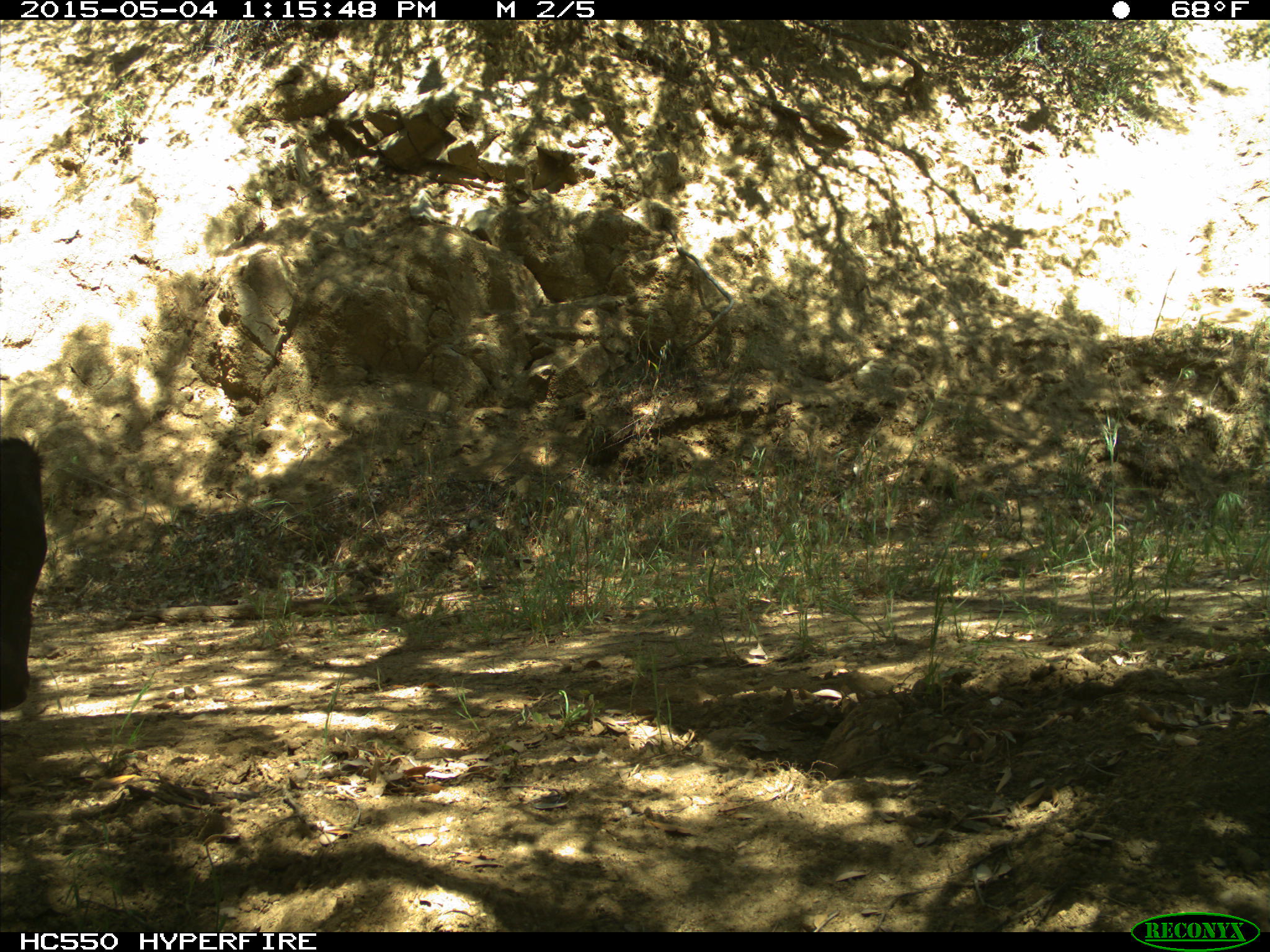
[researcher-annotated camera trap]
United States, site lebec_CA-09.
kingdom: Animalia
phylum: Chordata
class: Mammalia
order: Artiodactyla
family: Bovidae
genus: Bos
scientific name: Bos taurus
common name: domestic cow